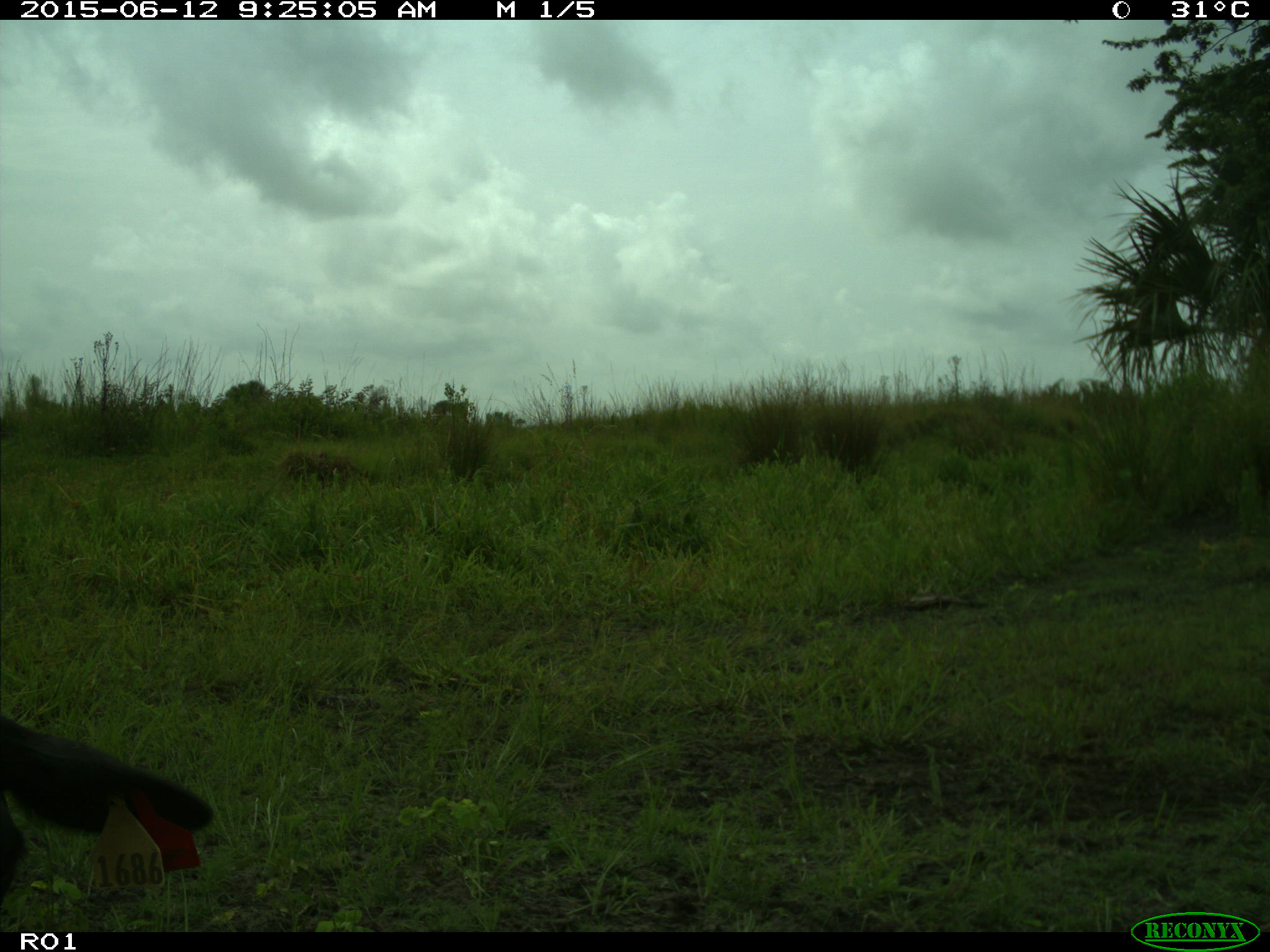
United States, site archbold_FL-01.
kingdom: Animalia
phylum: Chordata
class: Mammalia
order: Artiodactyla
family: Bovidae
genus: Bos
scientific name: Bos taurus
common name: domestic cow